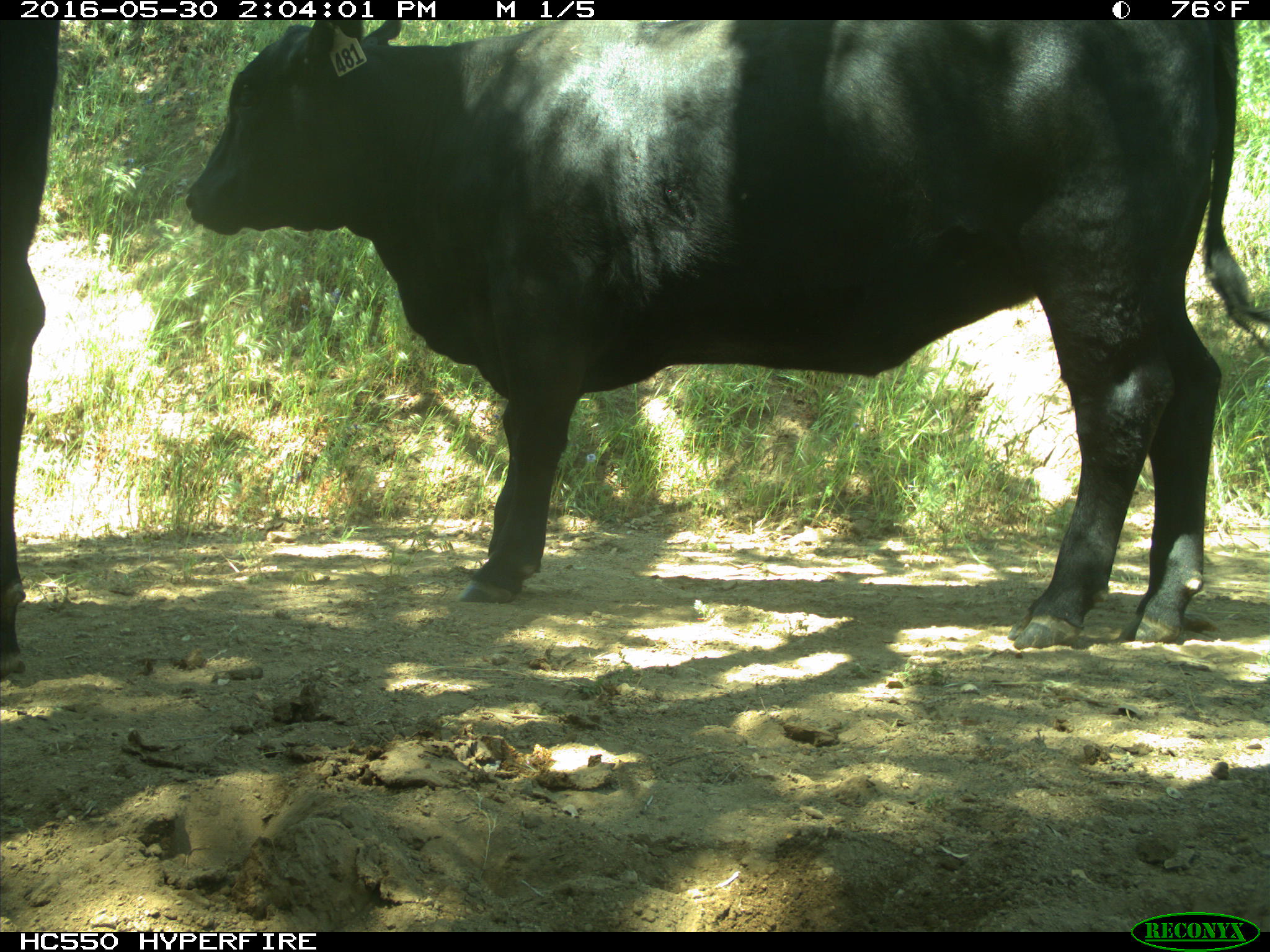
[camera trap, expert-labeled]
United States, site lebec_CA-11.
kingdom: Animalia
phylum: Chordata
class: Mammalia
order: Artiodactyla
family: Bovidae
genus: Bos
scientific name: Bos taurus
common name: domestic cow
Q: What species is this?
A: Bos taurus (domestic cow).